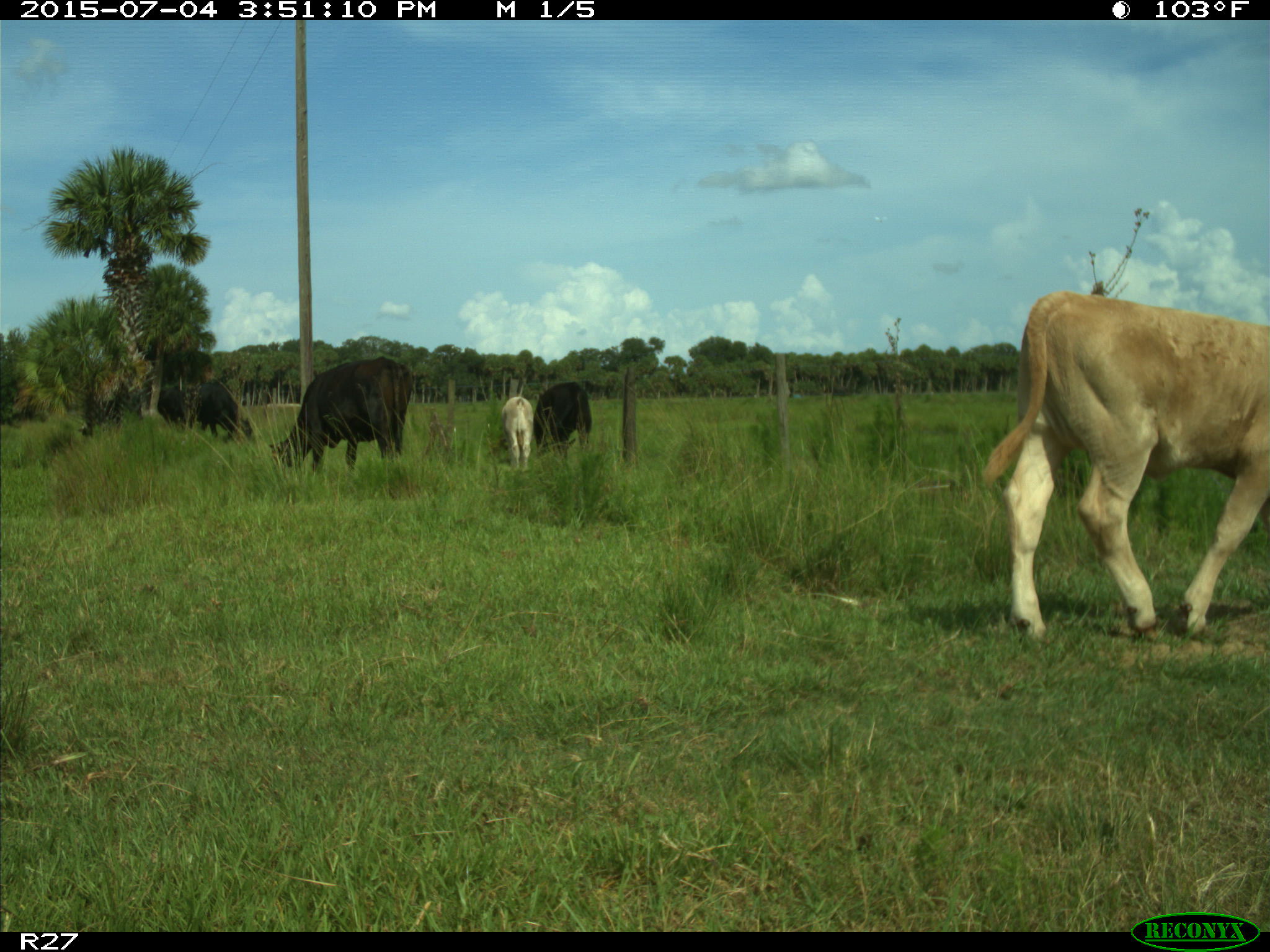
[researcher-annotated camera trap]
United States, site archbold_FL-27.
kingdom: Animalia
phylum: Chordata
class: Mammalia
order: Artiodactyla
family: Bovidae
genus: Bos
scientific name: Bos taurus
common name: domestic cow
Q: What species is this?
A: Bos taurus (domestic cow).